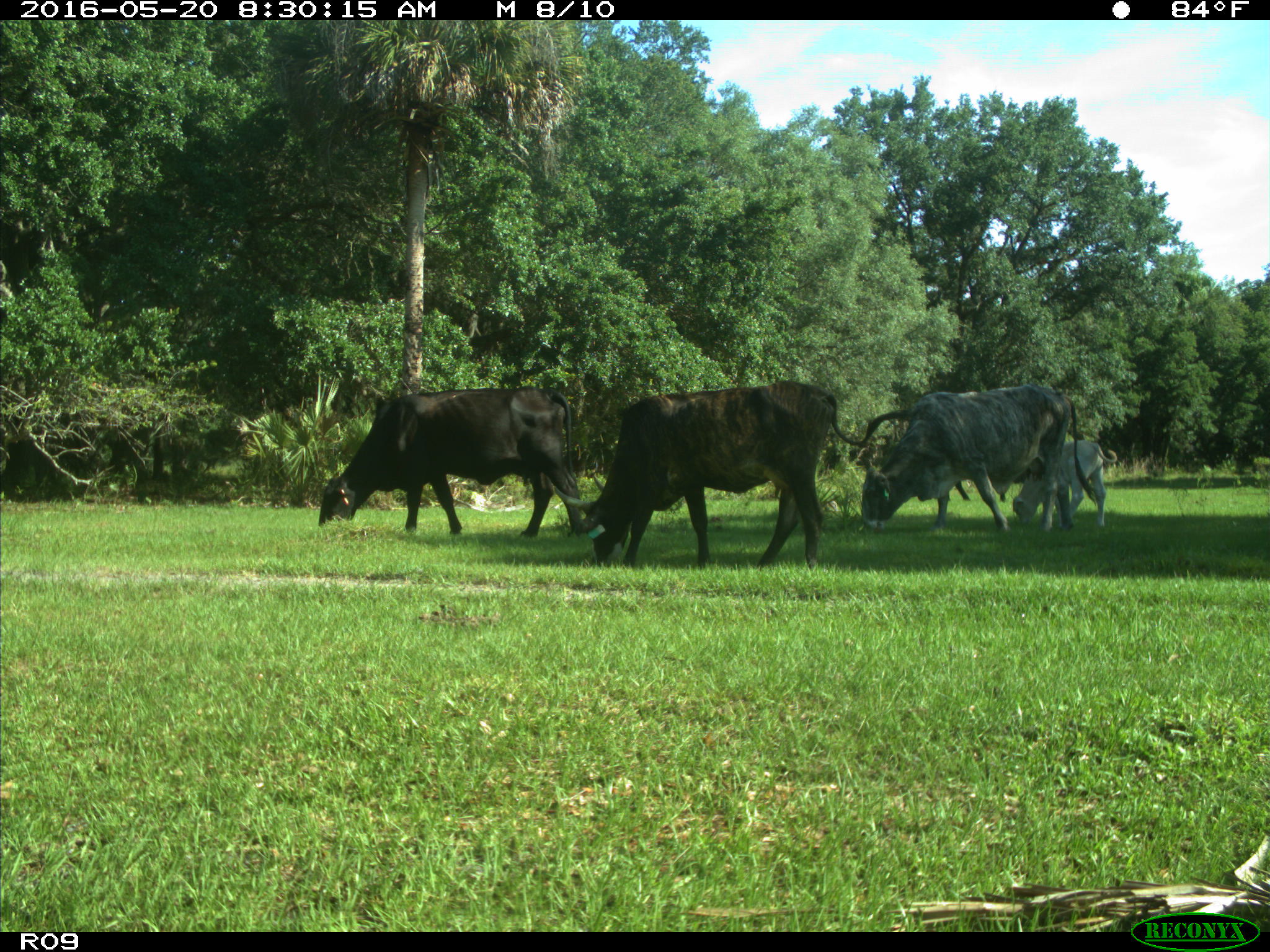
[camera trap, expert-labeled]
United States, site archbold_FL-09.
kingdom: Animalia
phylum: Chordata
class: Mammalia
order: Artiodactyla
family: Bovidae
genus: Bos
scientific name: Bos taurus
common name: domestic cow